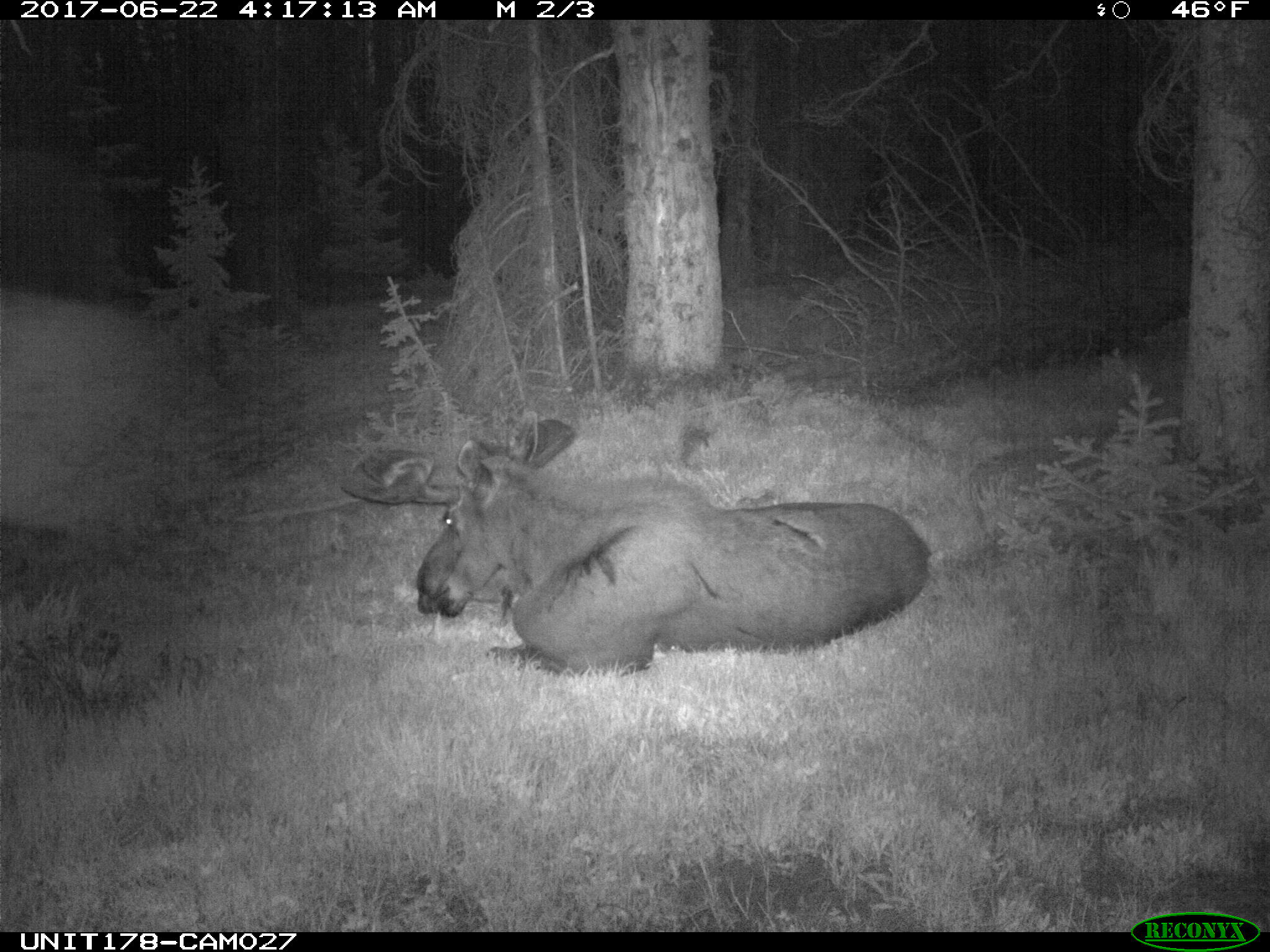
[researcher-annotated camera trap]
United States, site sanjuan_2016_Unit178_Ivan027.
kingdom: Animalia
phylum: Chordata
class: Mammalia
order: Artiodactyla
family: Cervidae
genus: Alces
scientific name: Alces alces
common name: moose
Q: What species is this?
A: Alces alces (moose).